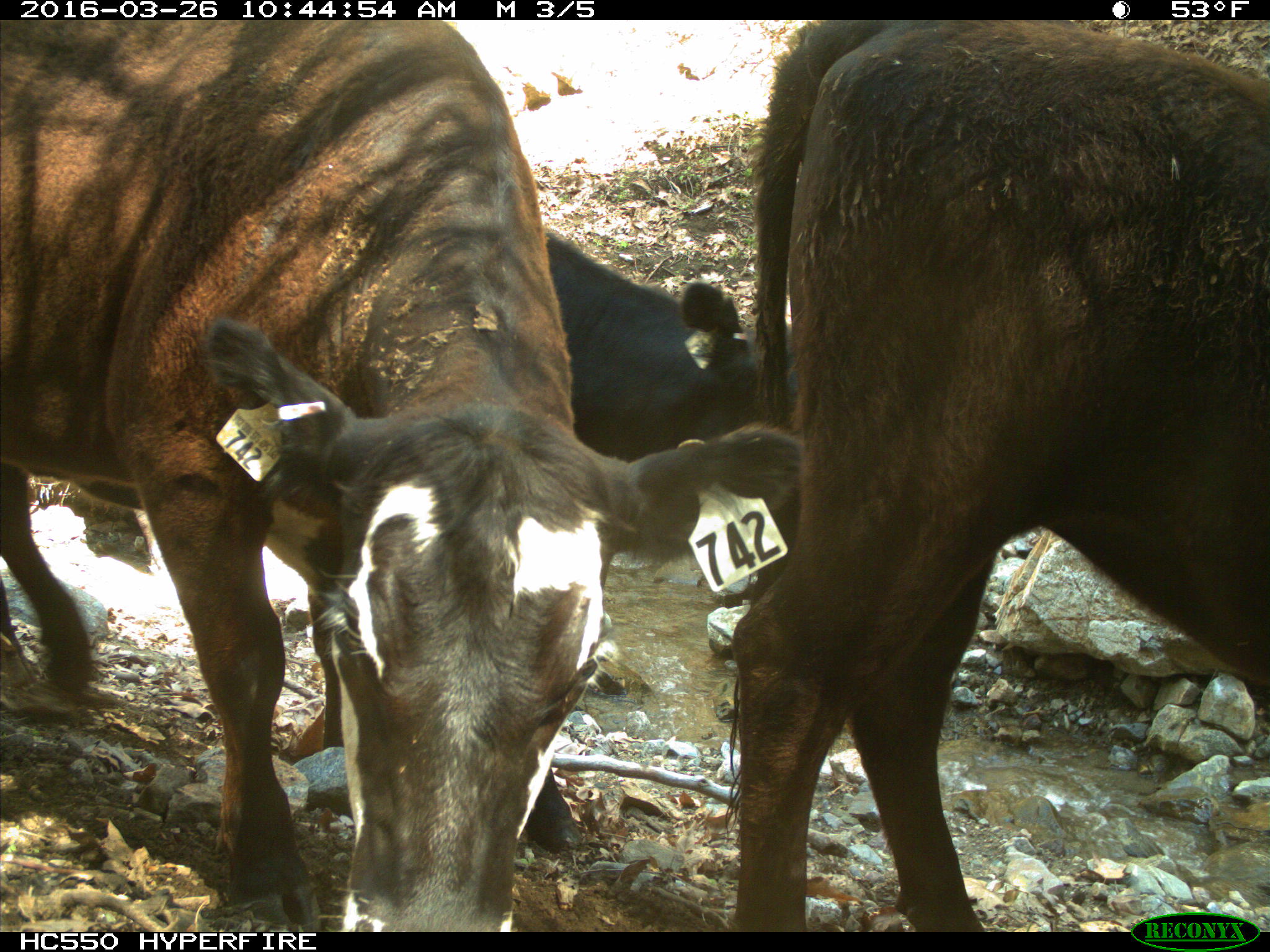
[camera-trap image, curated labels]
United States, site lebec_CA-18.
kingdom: Animalia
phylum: Chordata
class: Mammalia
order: Artiodactyla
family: Bovidae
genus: Bos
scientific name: Bos taurus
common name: domestic cow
Bos taurus (domestic cow).